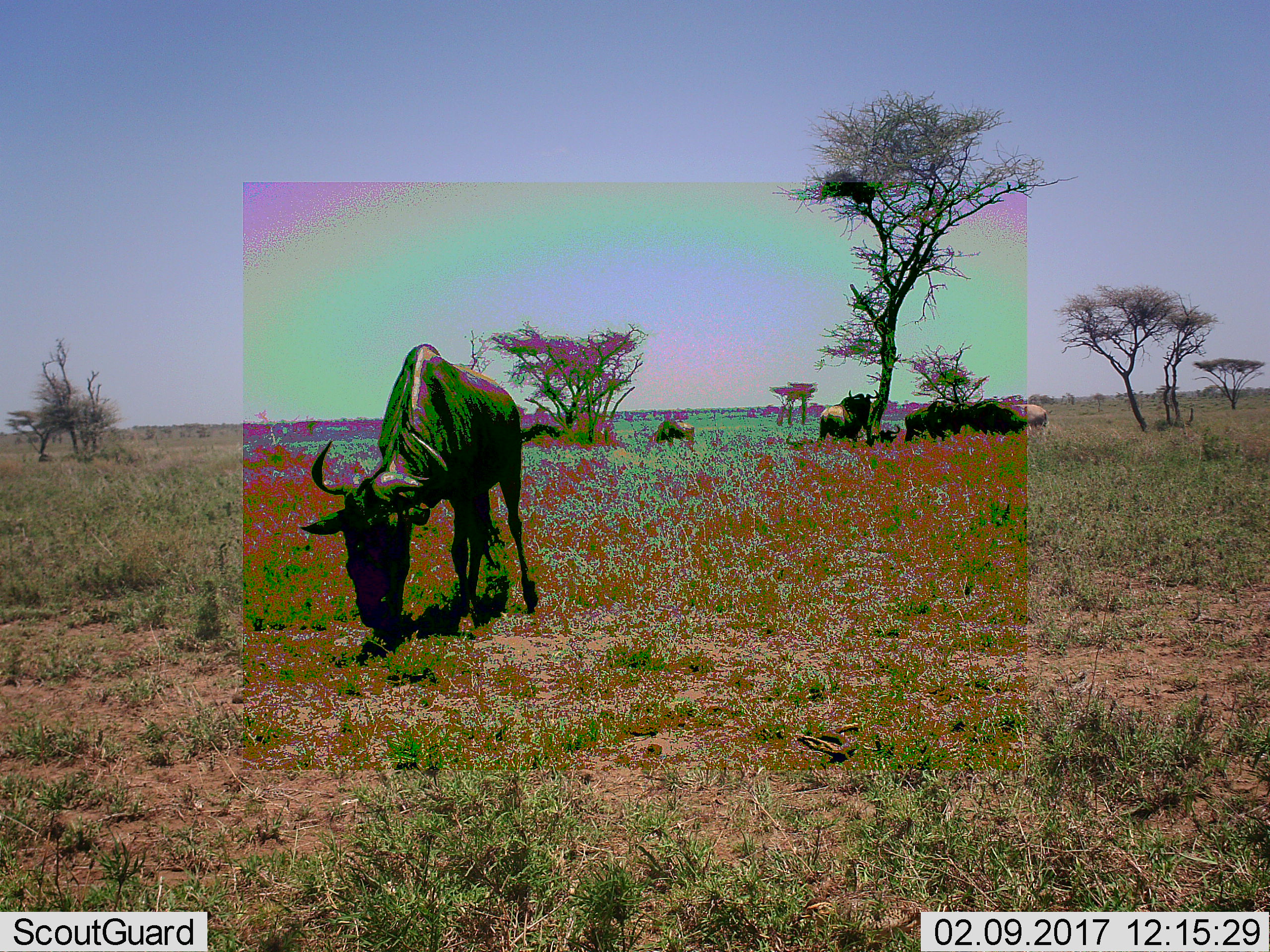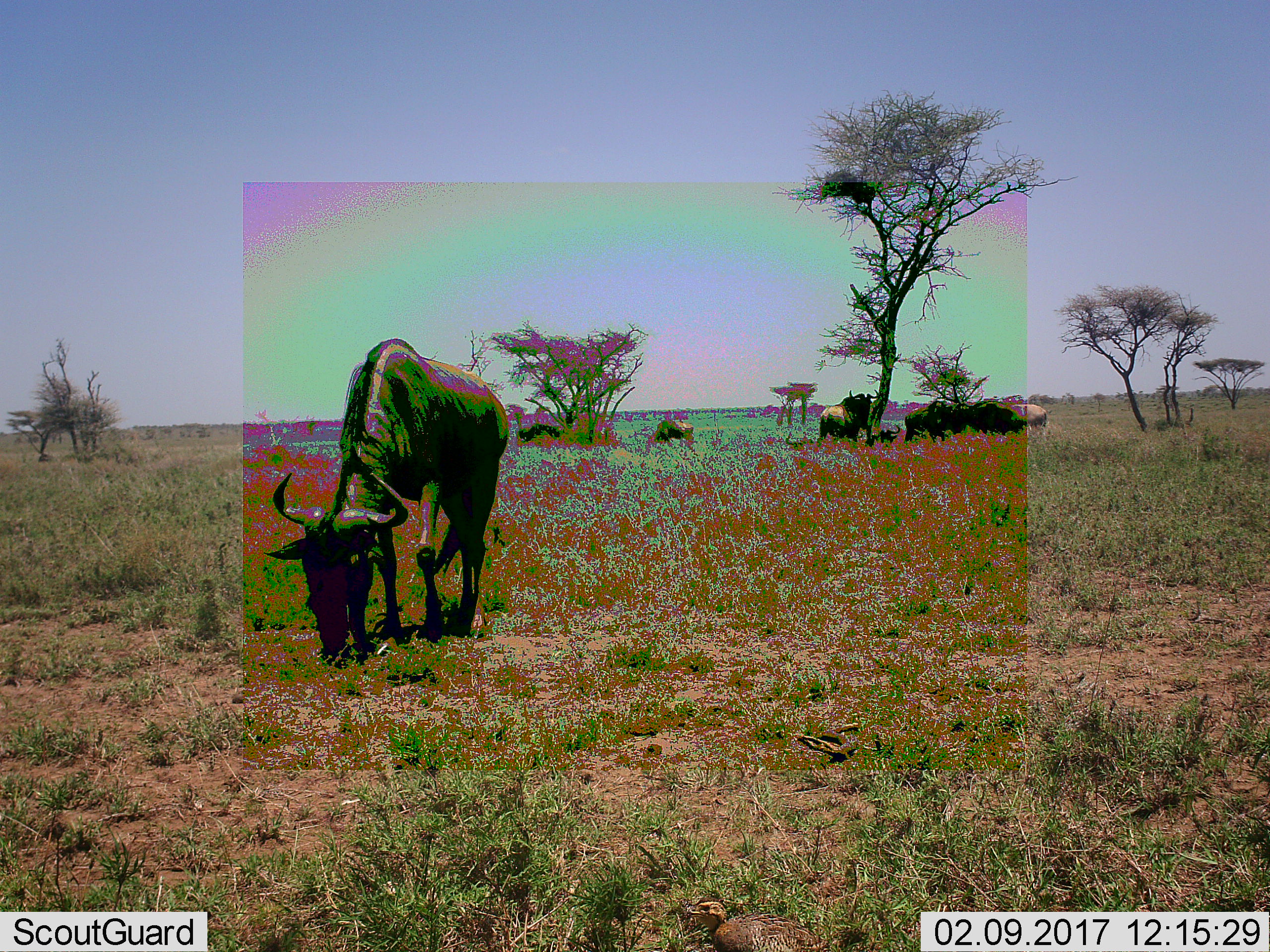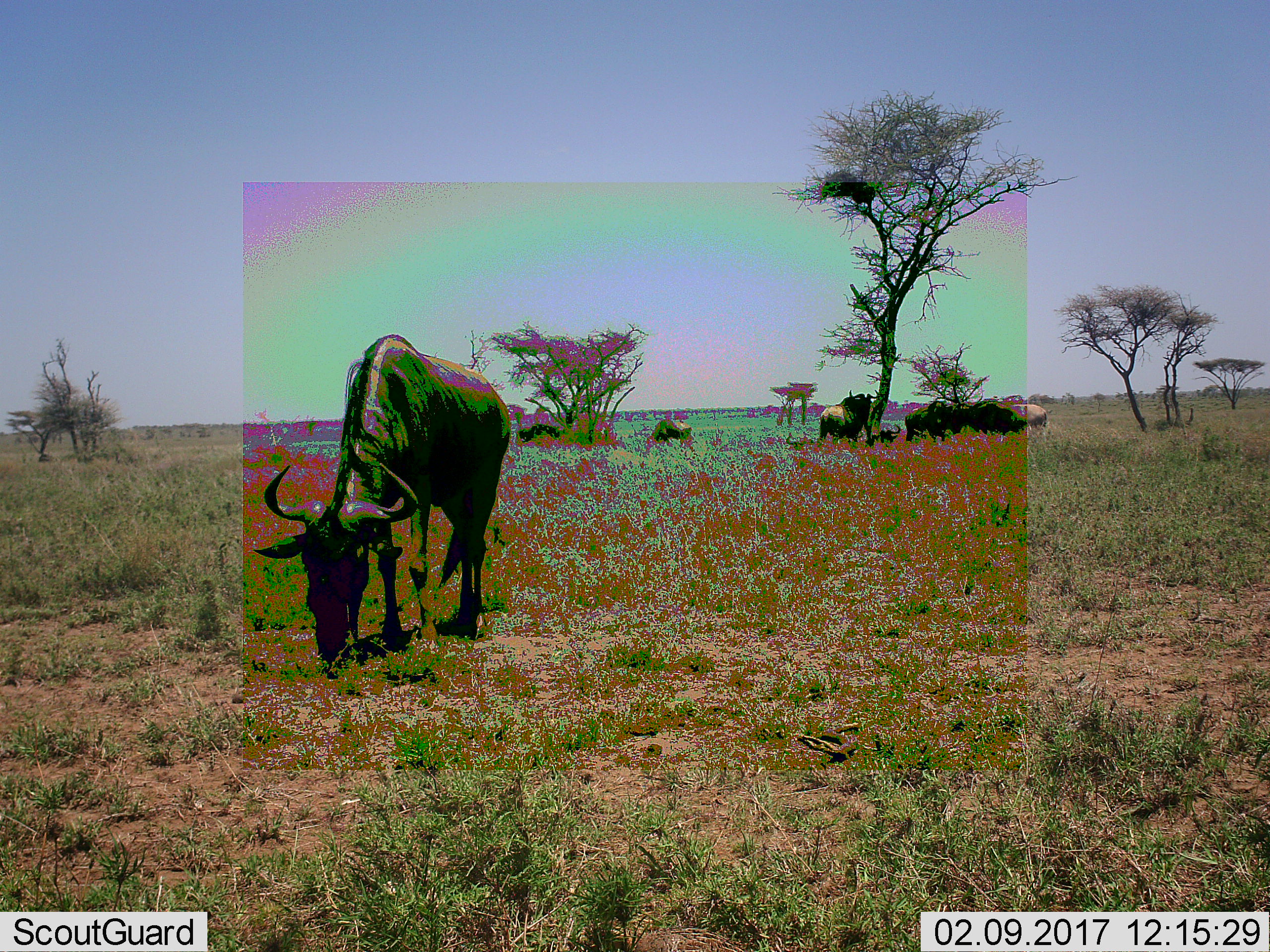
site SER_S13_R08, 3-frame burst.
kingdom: Animalia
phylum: Chordata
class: Mammalia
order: Artiodactyla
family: Bovidae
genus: Connochaetes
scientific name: Connochaetes taurinus taurinus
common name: blue wildebeest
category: wildebeestblue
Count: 8.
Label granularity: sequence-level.